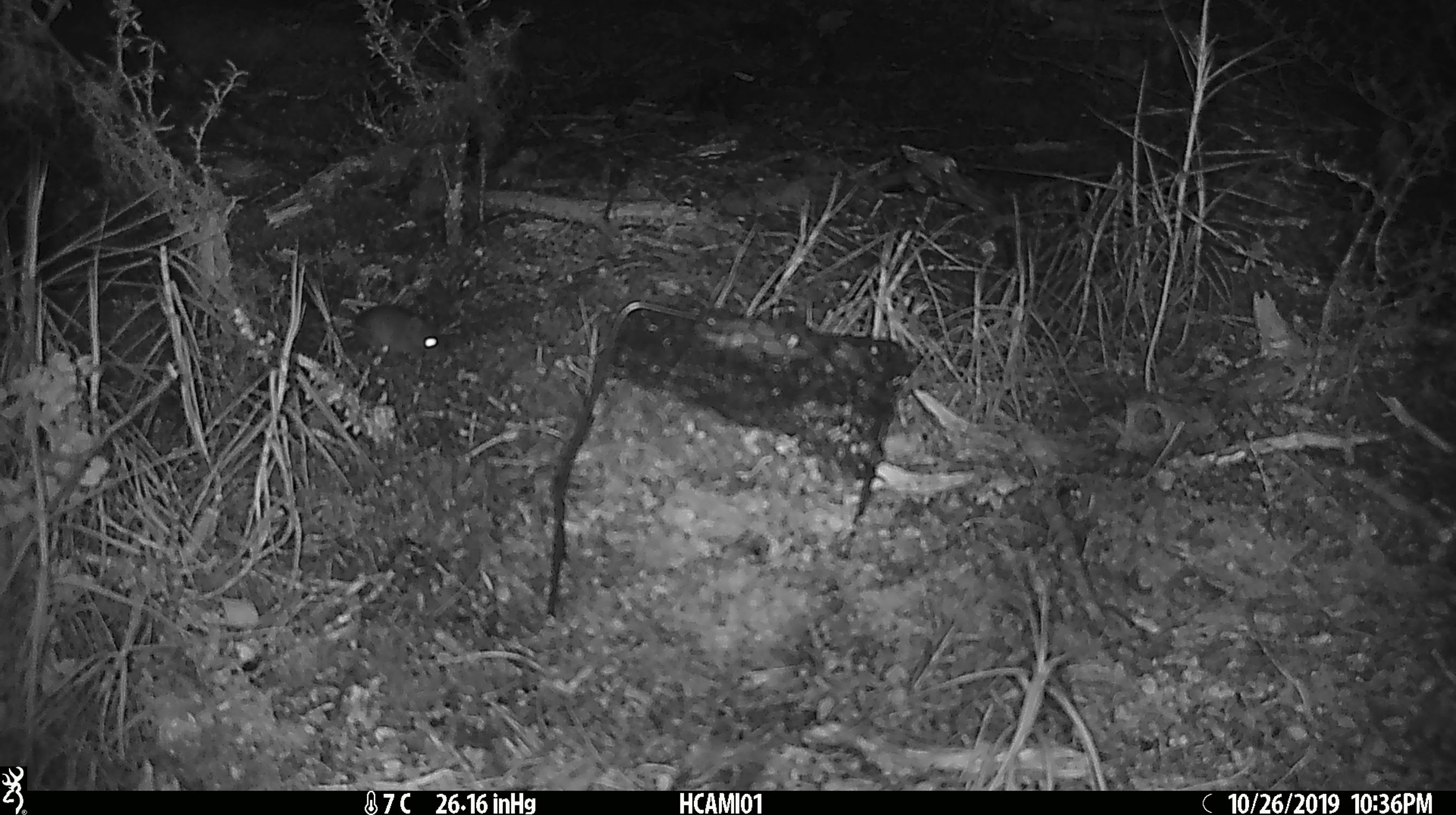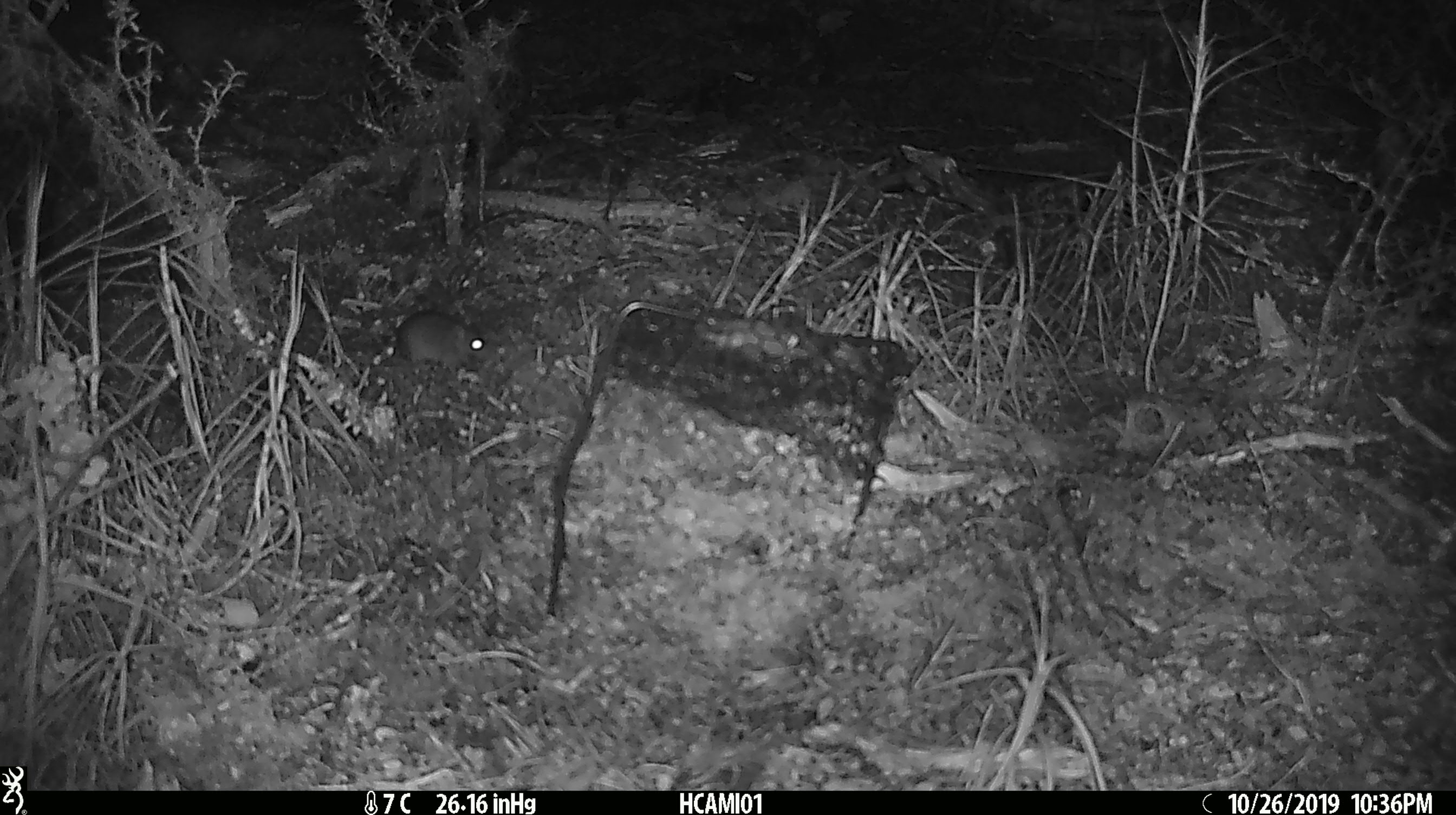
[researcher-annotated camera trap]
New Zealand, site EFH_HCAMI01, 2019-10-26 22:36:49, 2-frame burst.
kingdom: Animalia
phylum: Chordata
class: Mammalia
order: Rodentia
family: Muridae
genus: Mus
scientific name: Mus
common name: mouse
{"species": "mouse (Mus)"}